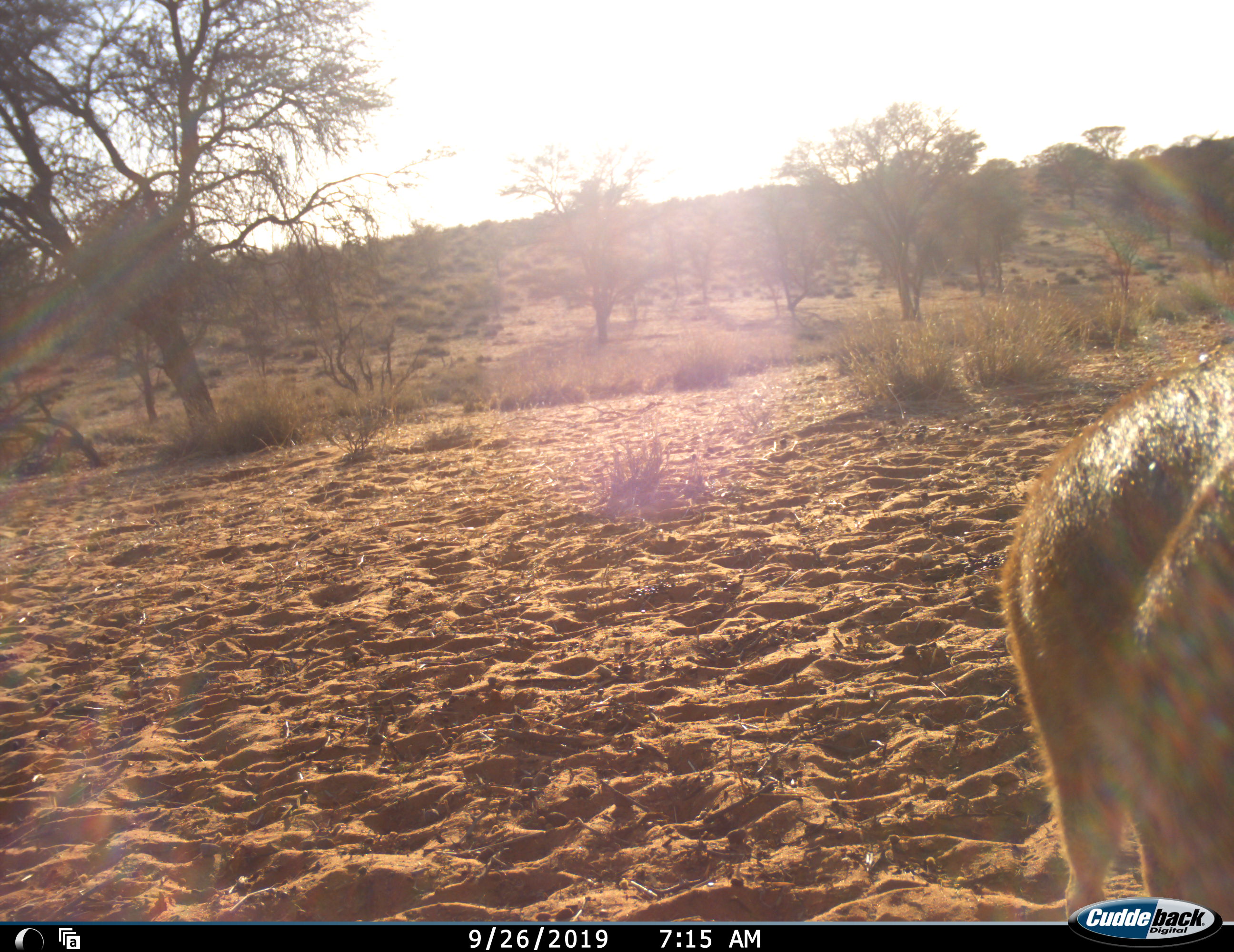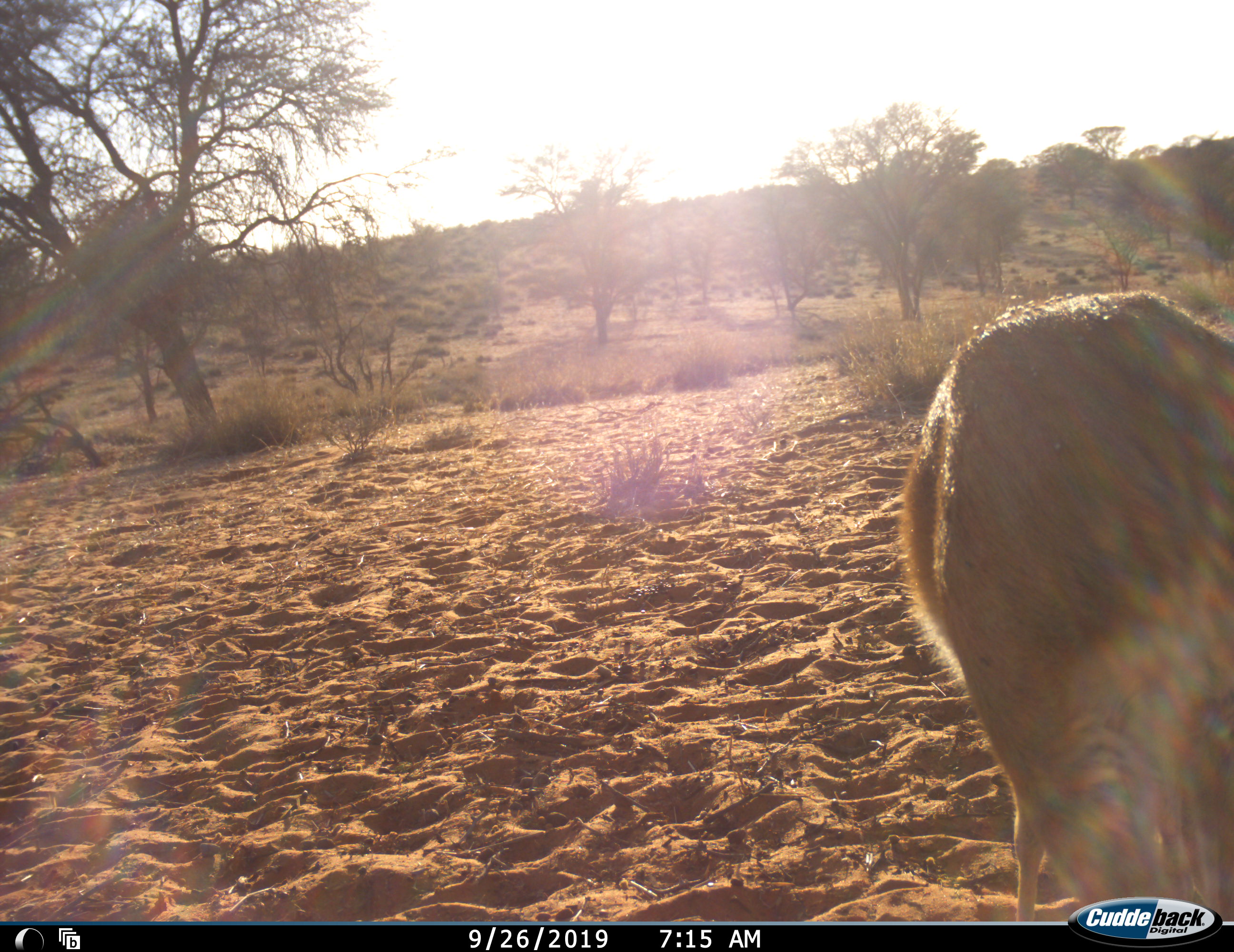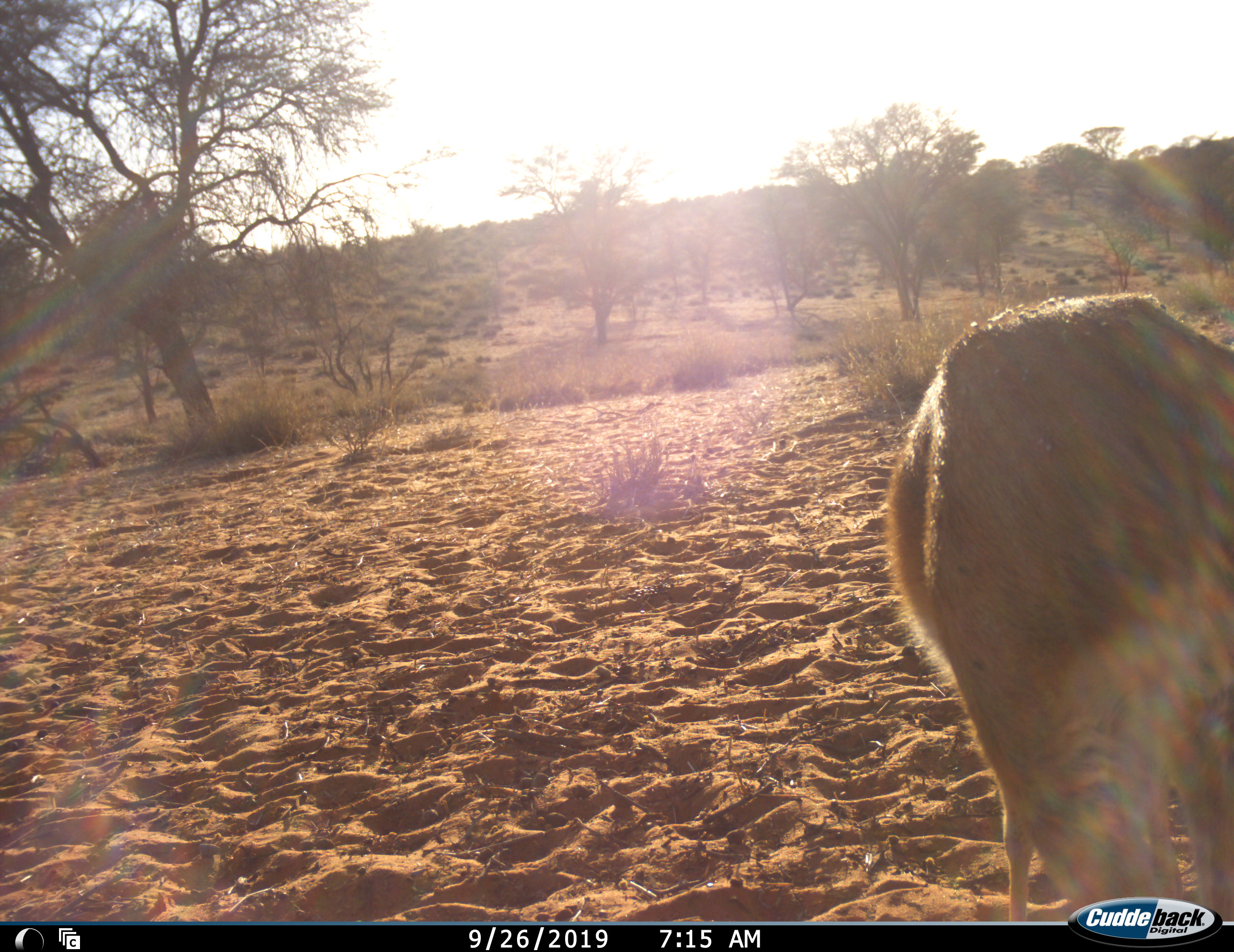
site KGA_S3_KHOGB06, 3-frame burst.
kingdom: Animalia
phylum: Chordata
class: Mammalia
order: Artiodactyla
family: Bovidae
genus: Raphicerus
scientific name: Raphicerus campestris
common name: steenbok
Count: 1.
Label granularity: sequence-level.